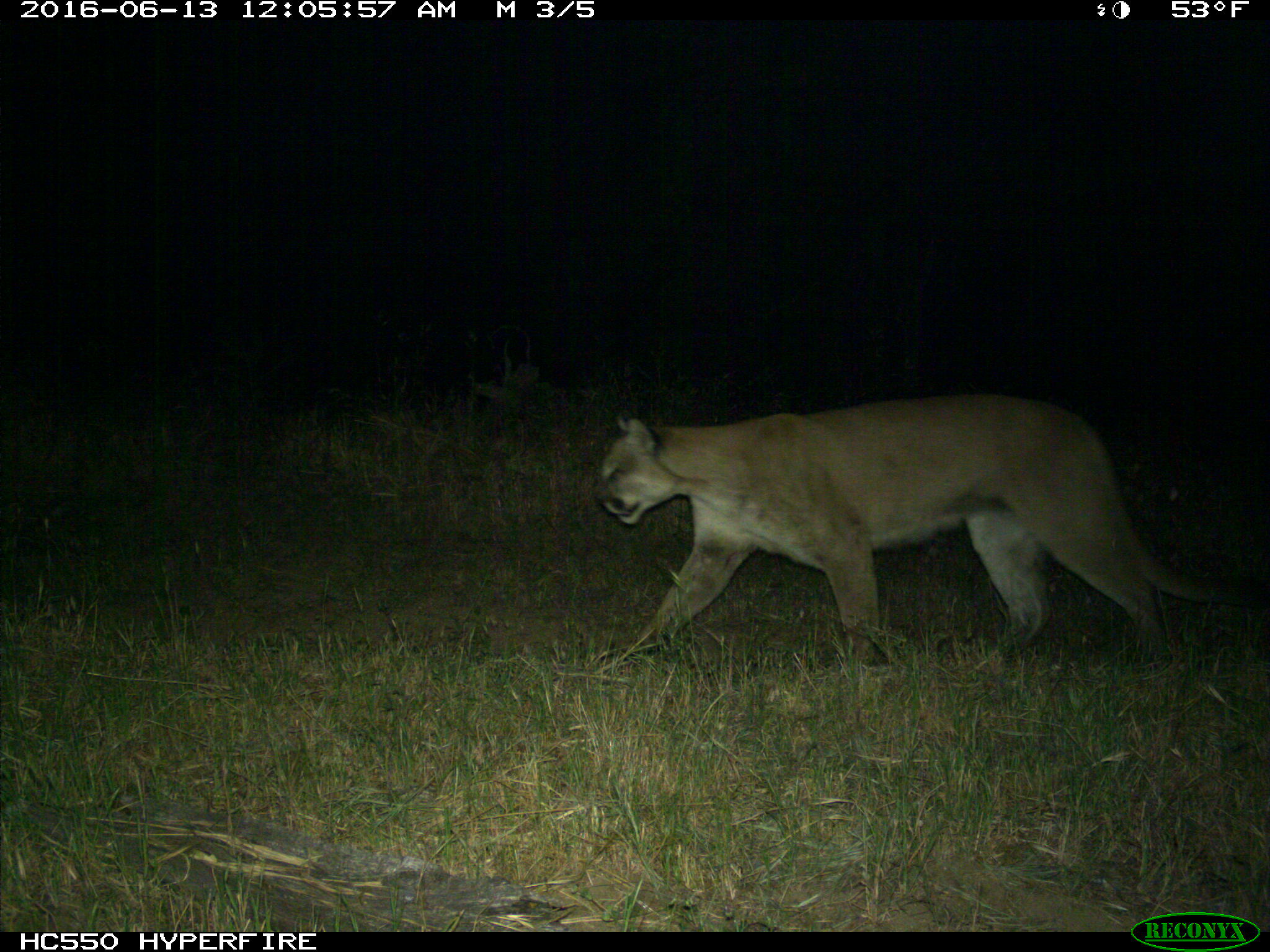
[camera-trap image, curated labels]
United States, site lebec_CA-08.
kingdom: Animalia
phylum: Chordata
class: Mammalia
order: Carnivora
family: Felidae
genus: Puma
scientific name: Puma concolor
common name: mountain lion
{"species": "Puma concolor (mountain lion)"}